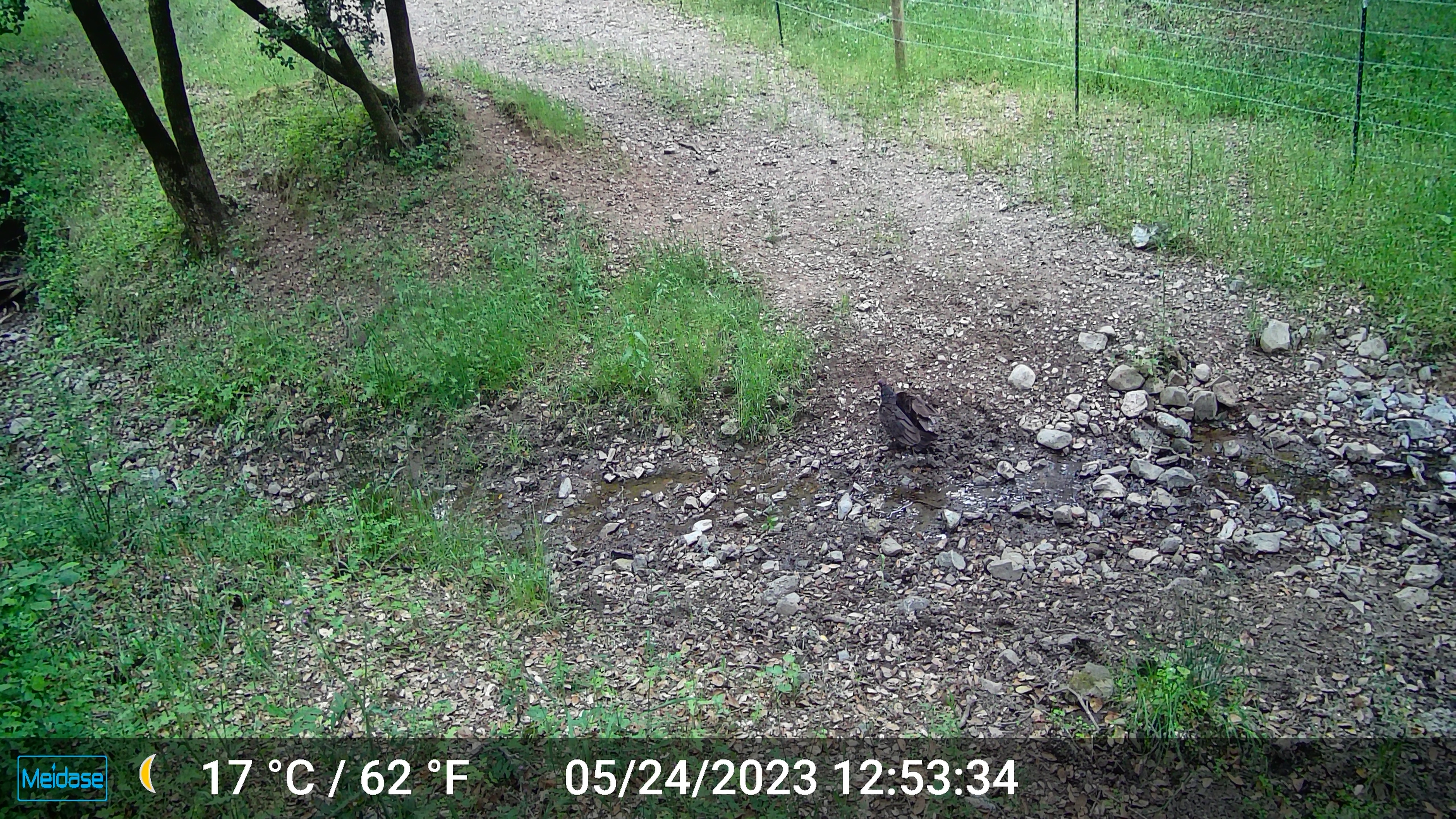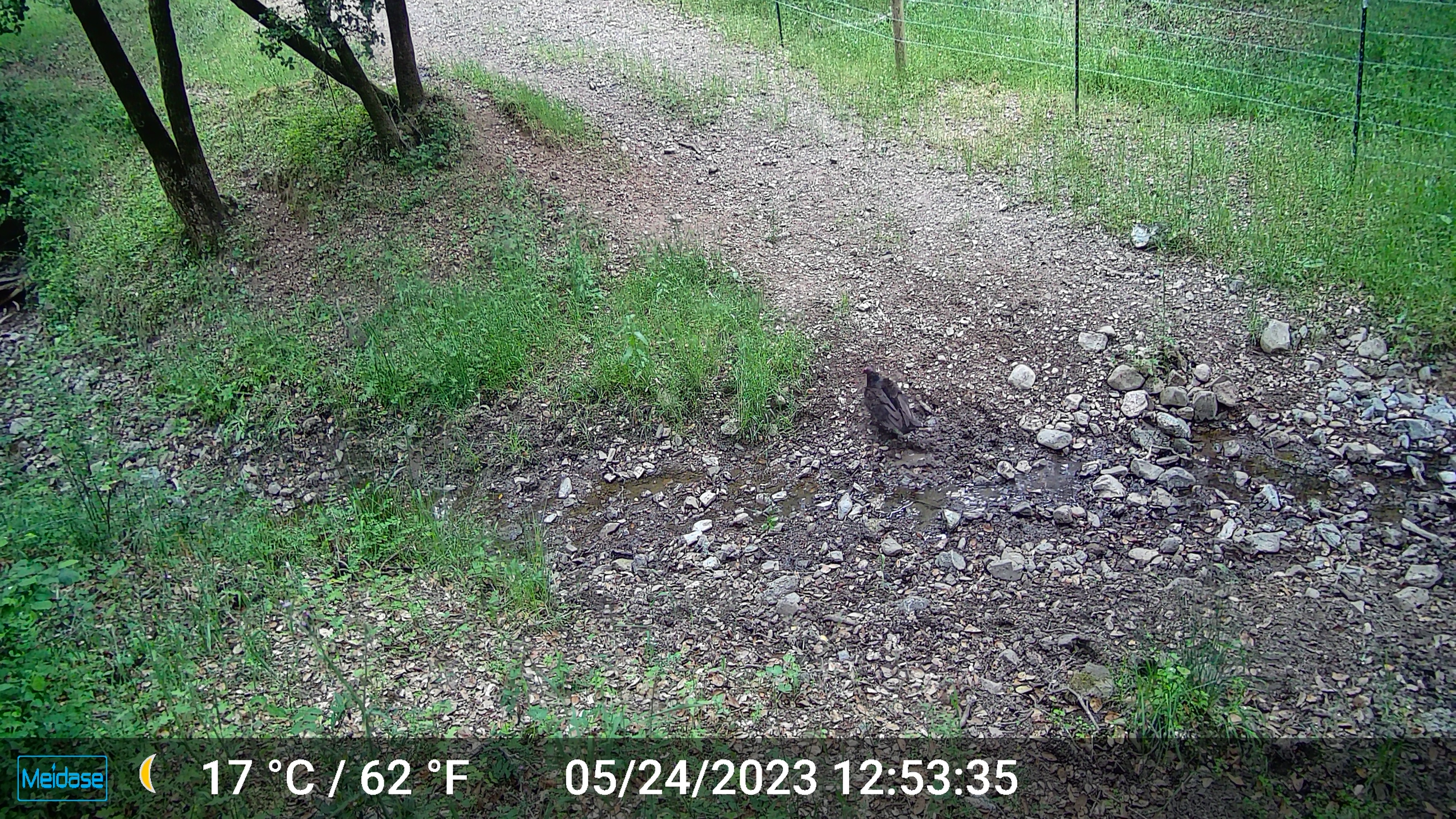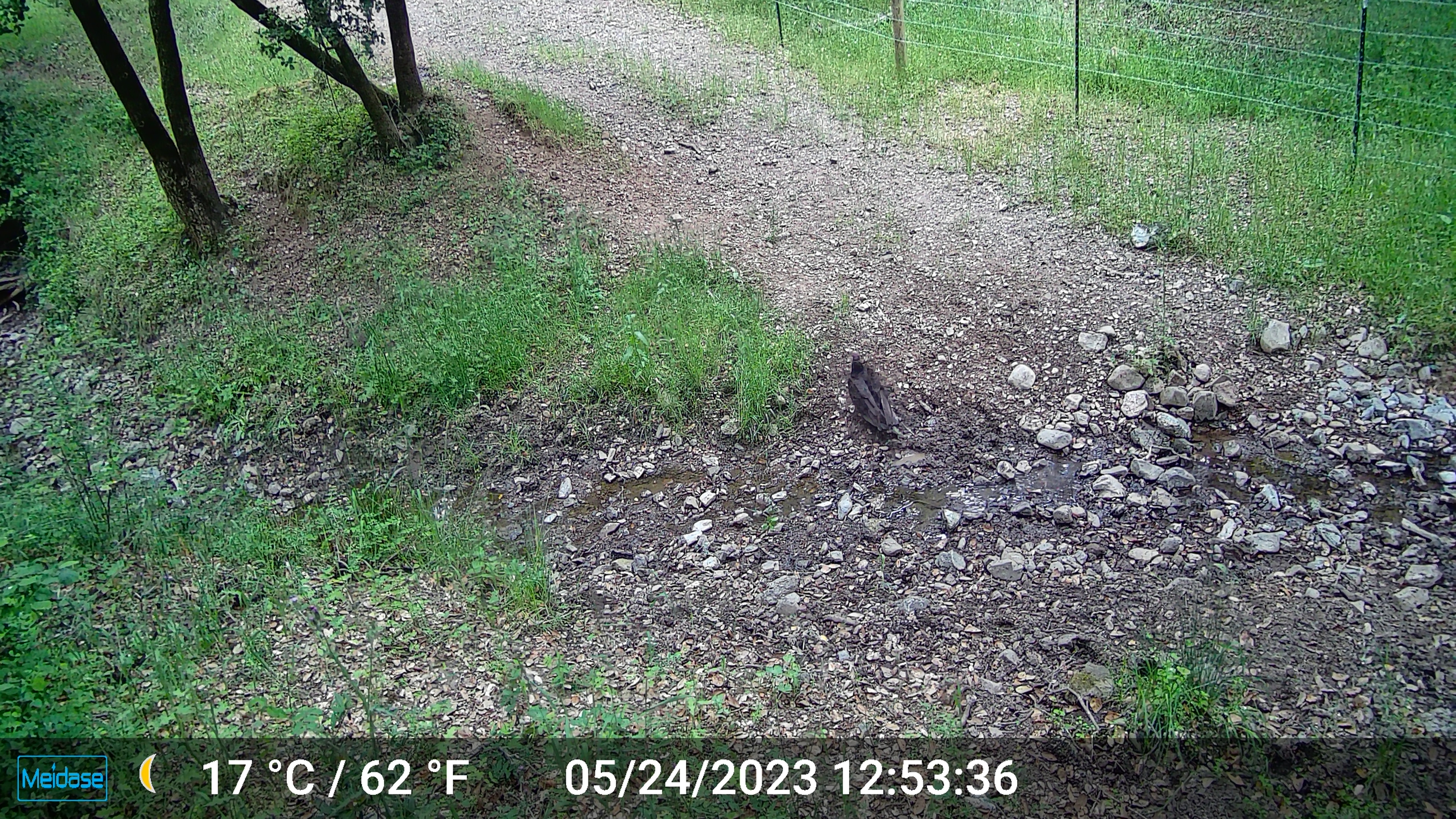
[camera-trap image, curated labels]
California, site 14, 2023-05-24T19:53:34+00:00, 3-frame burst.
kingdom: Animalia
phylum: Chordata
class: Aves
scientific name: Aves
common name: bird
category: unknown bird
Unknown bird (bird) (Aves).